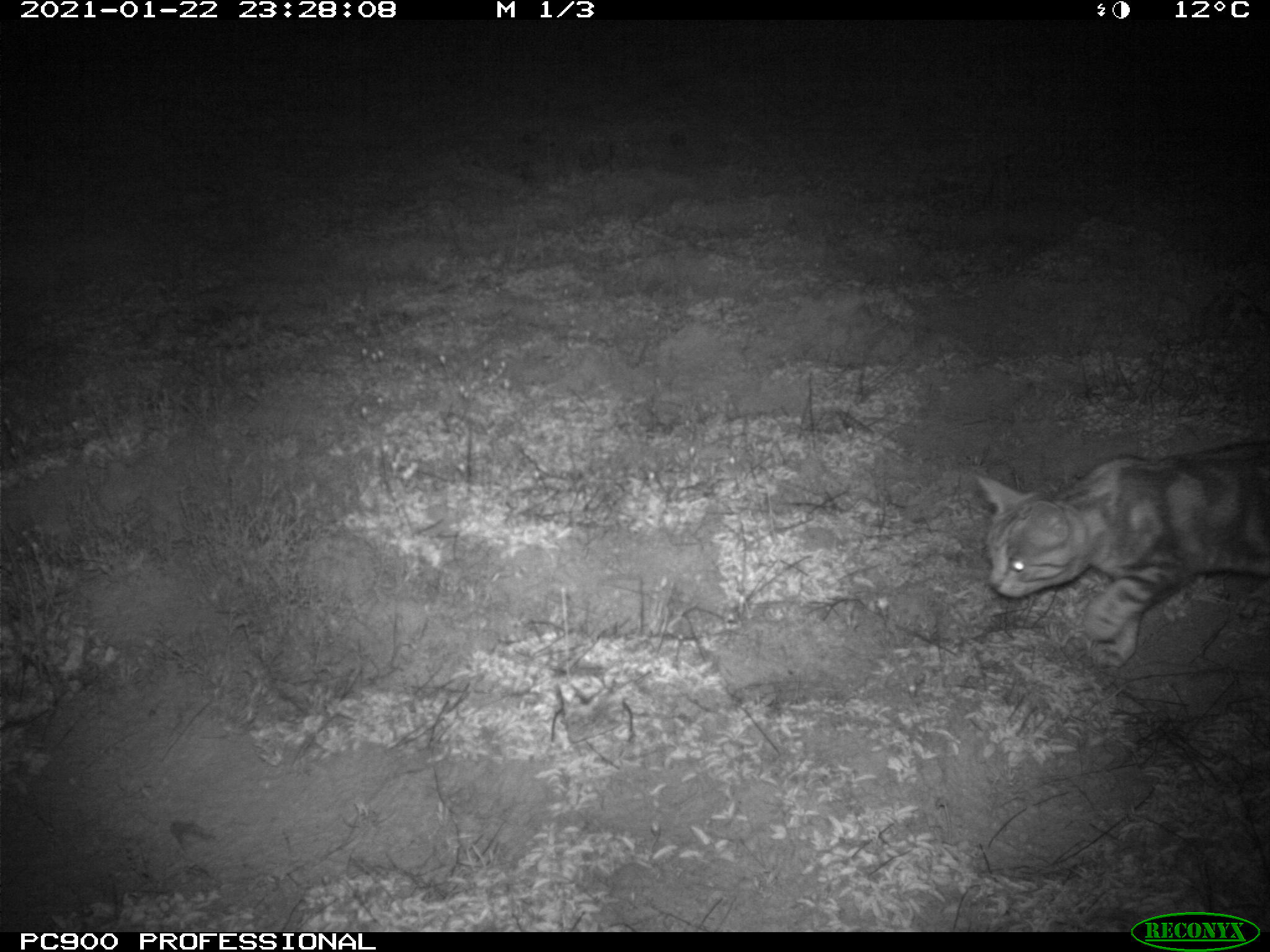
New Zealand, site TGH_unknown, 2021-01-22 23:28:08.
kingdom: Animalia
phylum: Chordata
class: Mammalia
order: Carnivora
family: Felidae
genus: Felis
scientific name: Felis catus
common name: domestic cat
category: cat